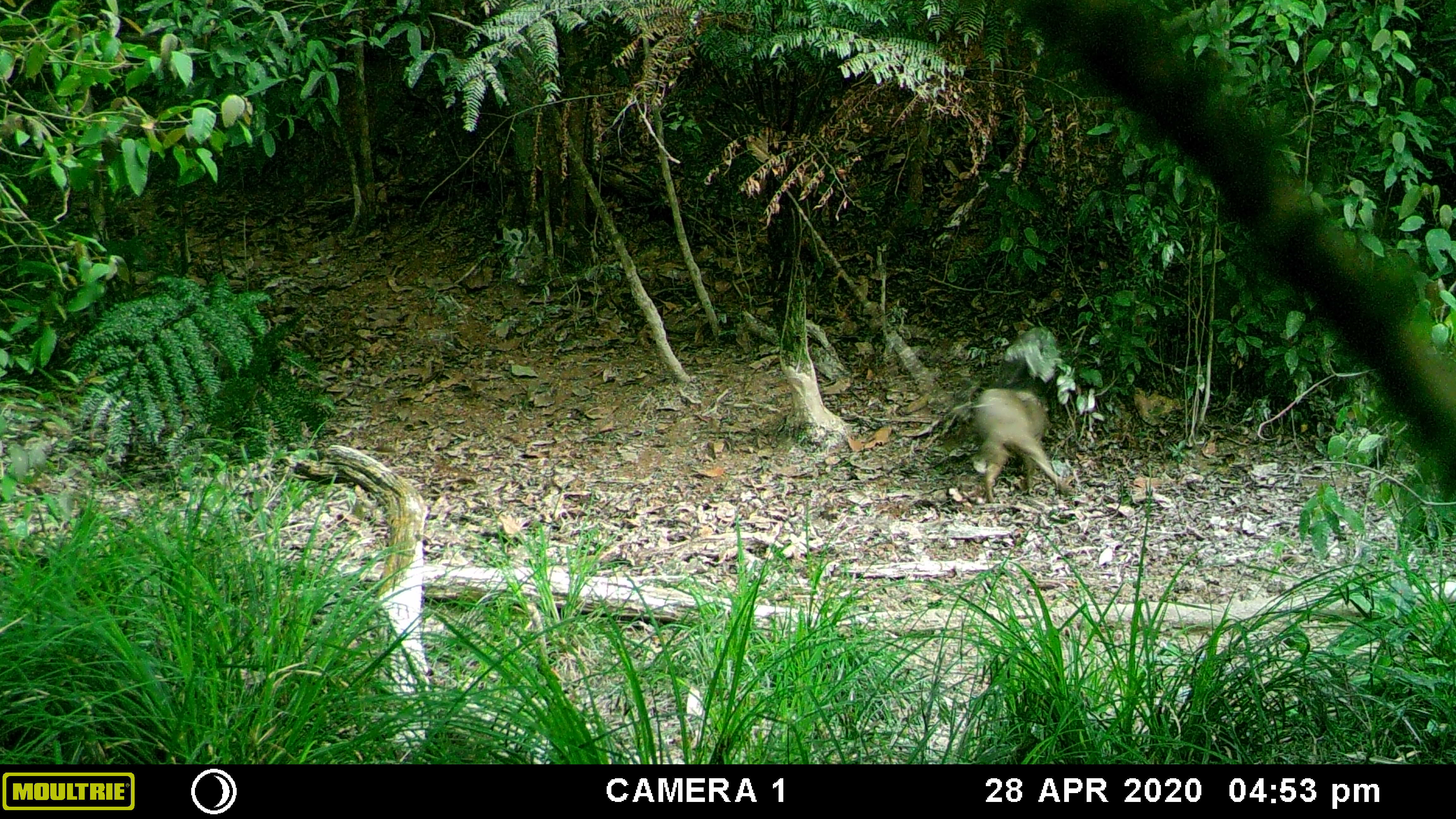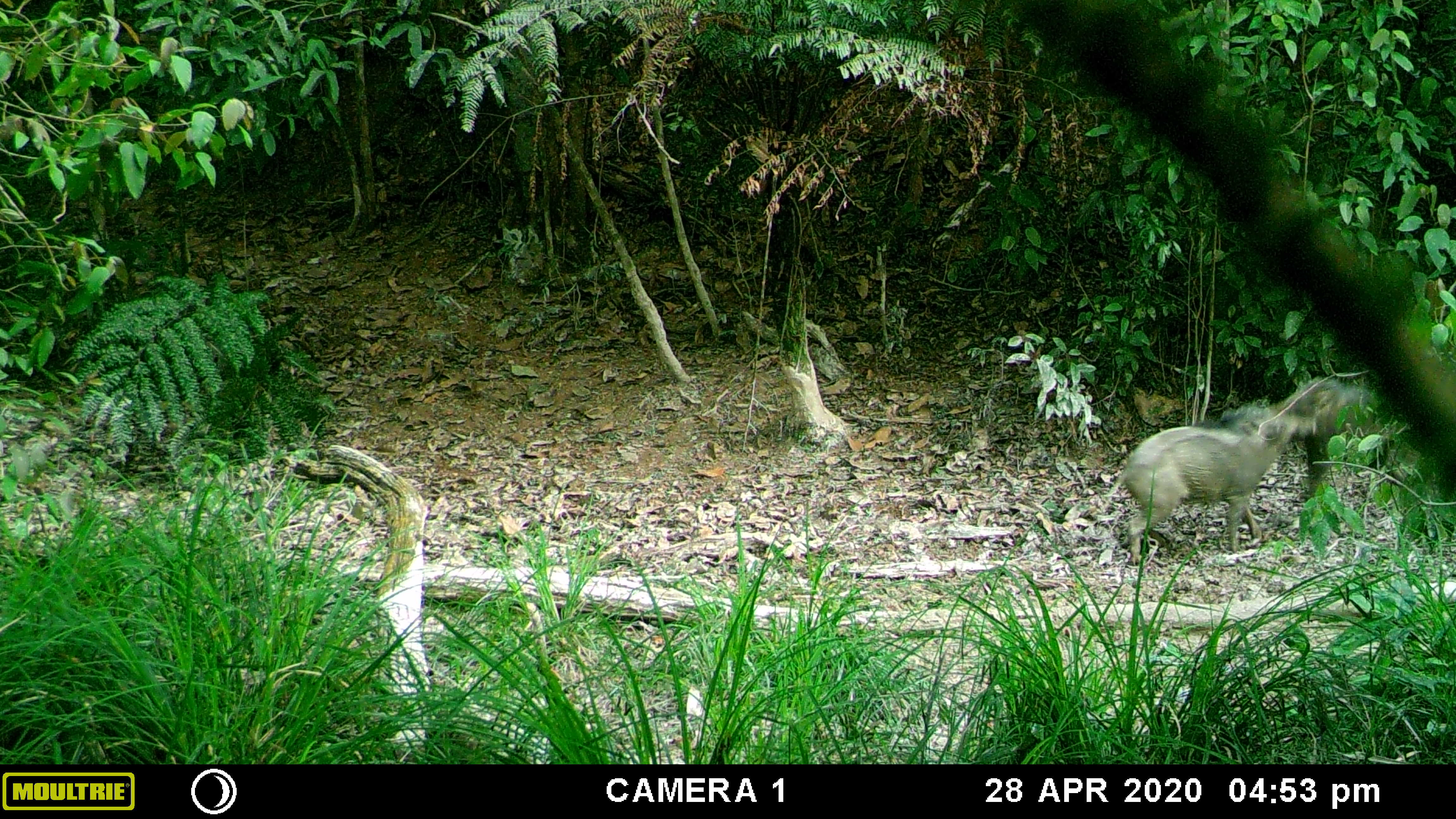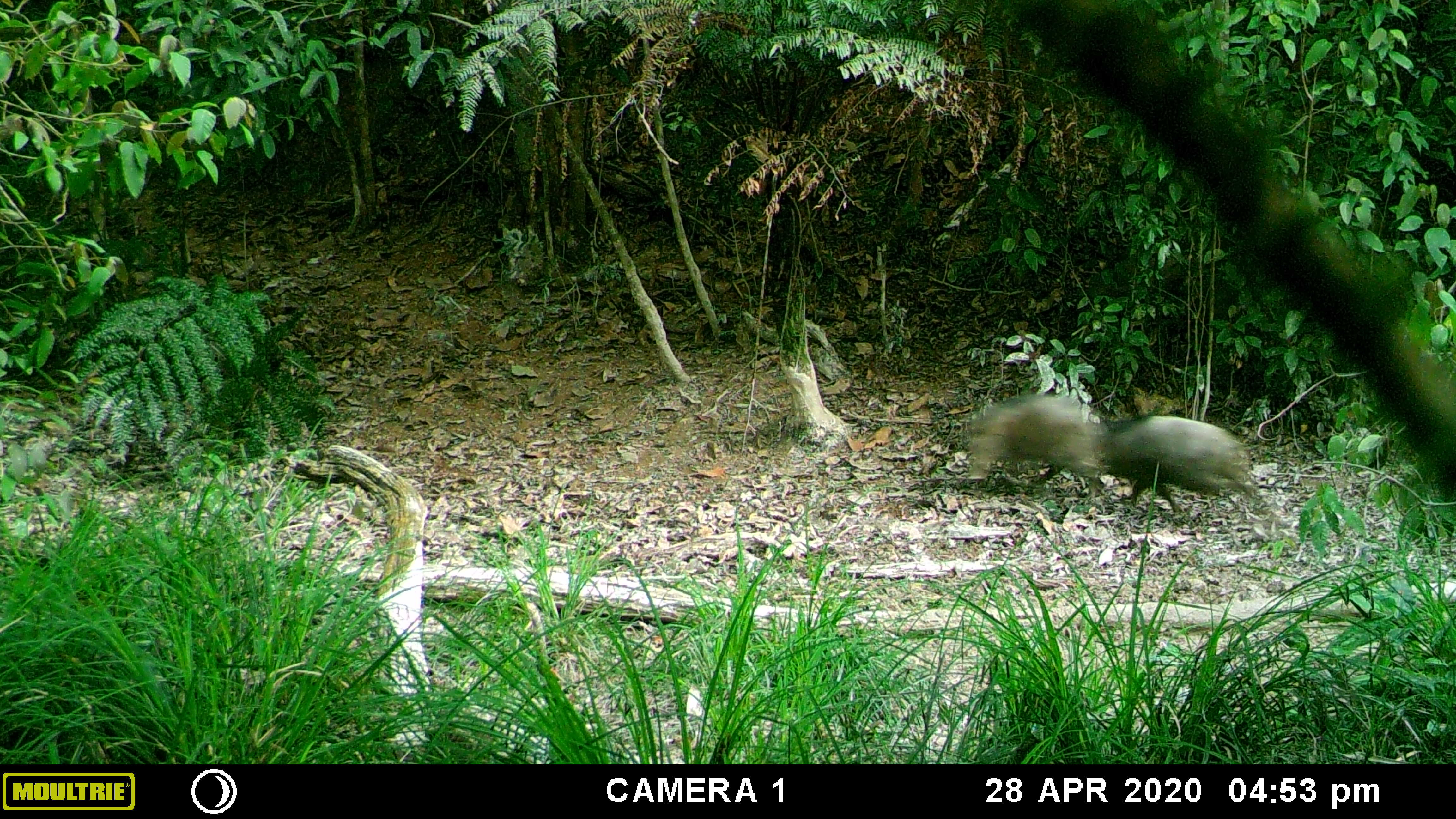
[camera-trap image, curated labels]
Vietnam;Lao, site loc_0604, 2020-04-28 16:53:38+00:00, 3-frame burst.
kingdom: Animalia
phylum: Chordata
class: Mammalia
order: Artiodactyla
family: Suidae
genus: Sus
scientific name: Sus scrofa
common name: eurasian wild pig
Eurasian wild pig (Sus scrofa). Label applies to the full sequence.